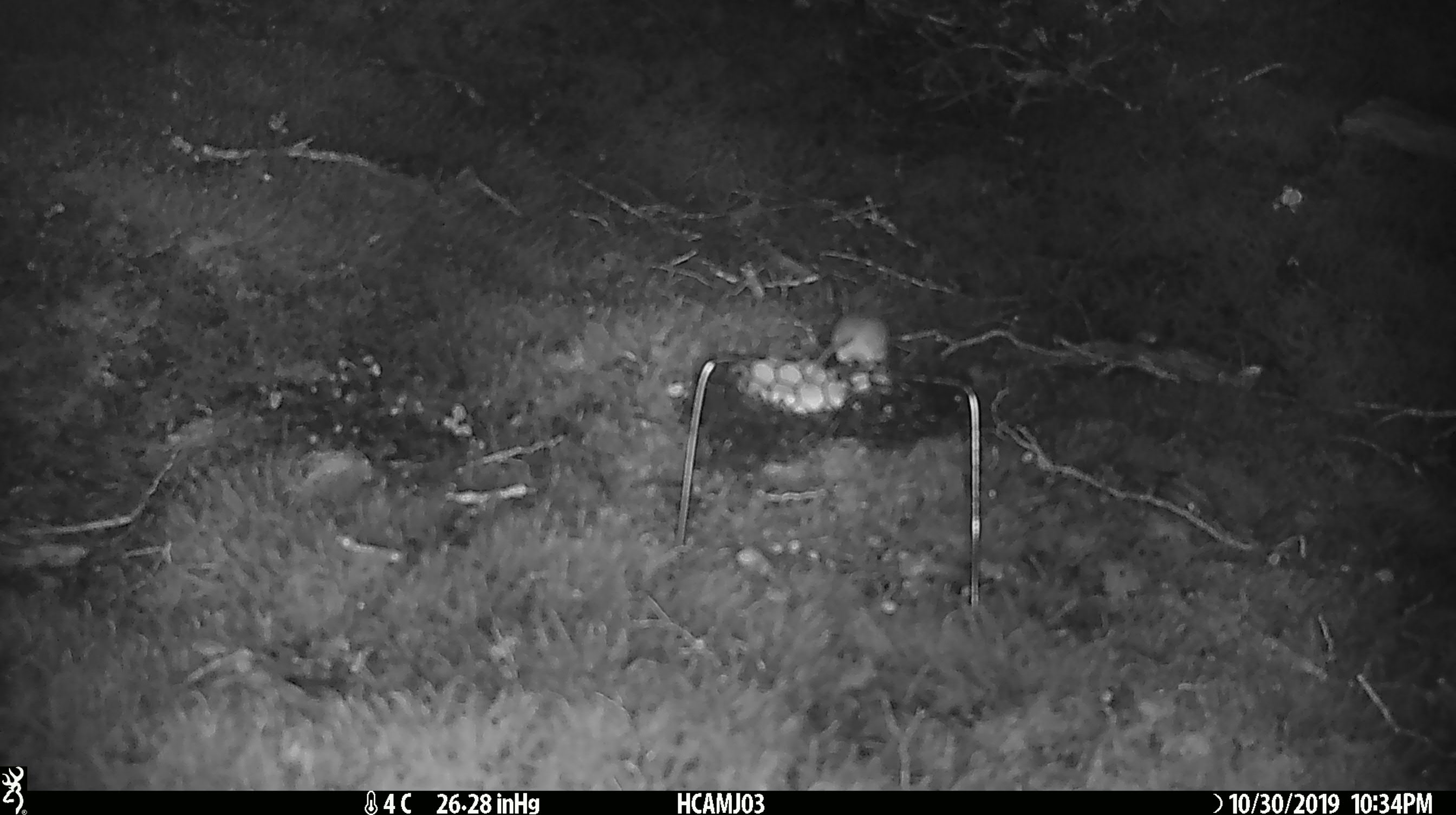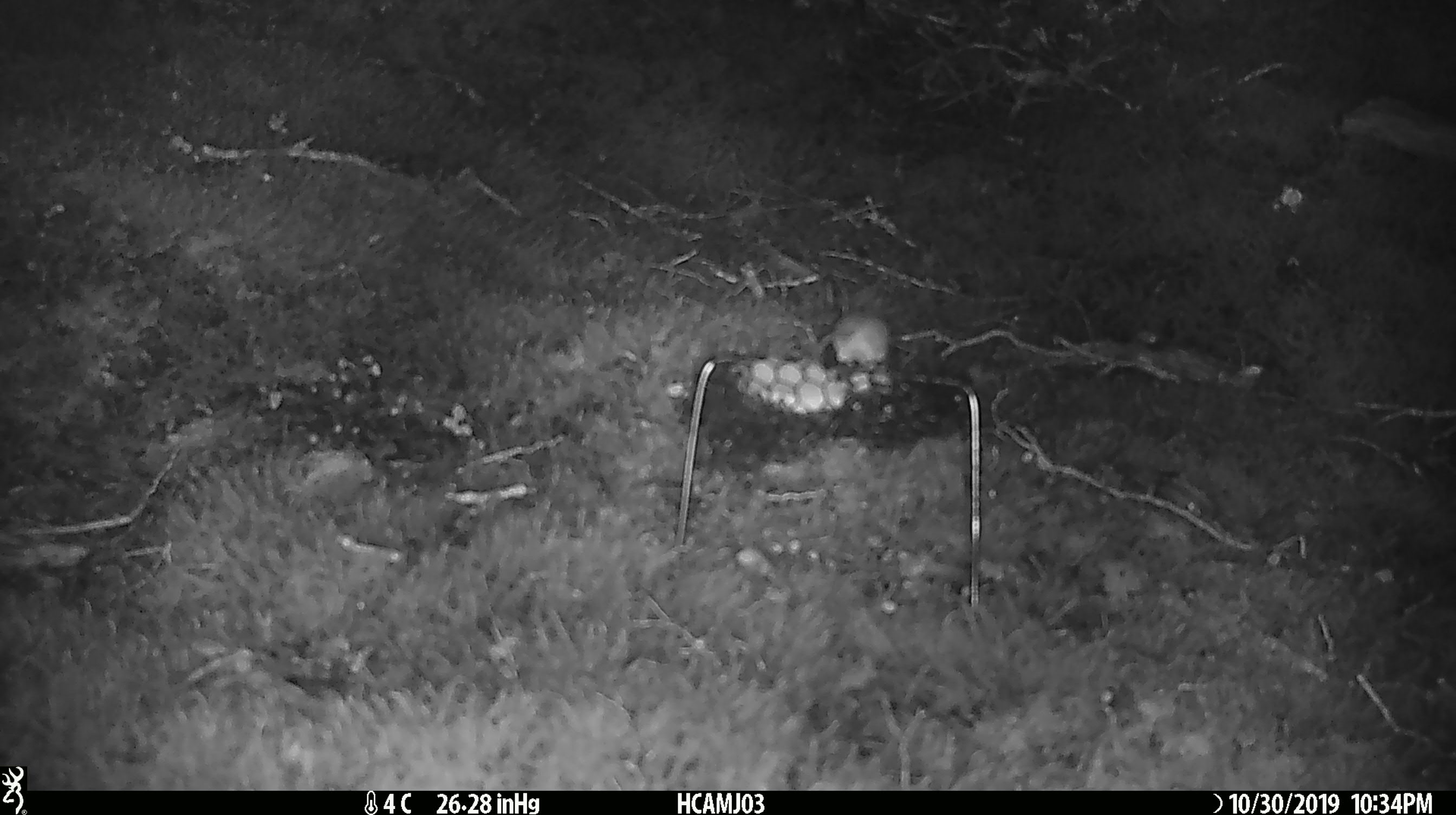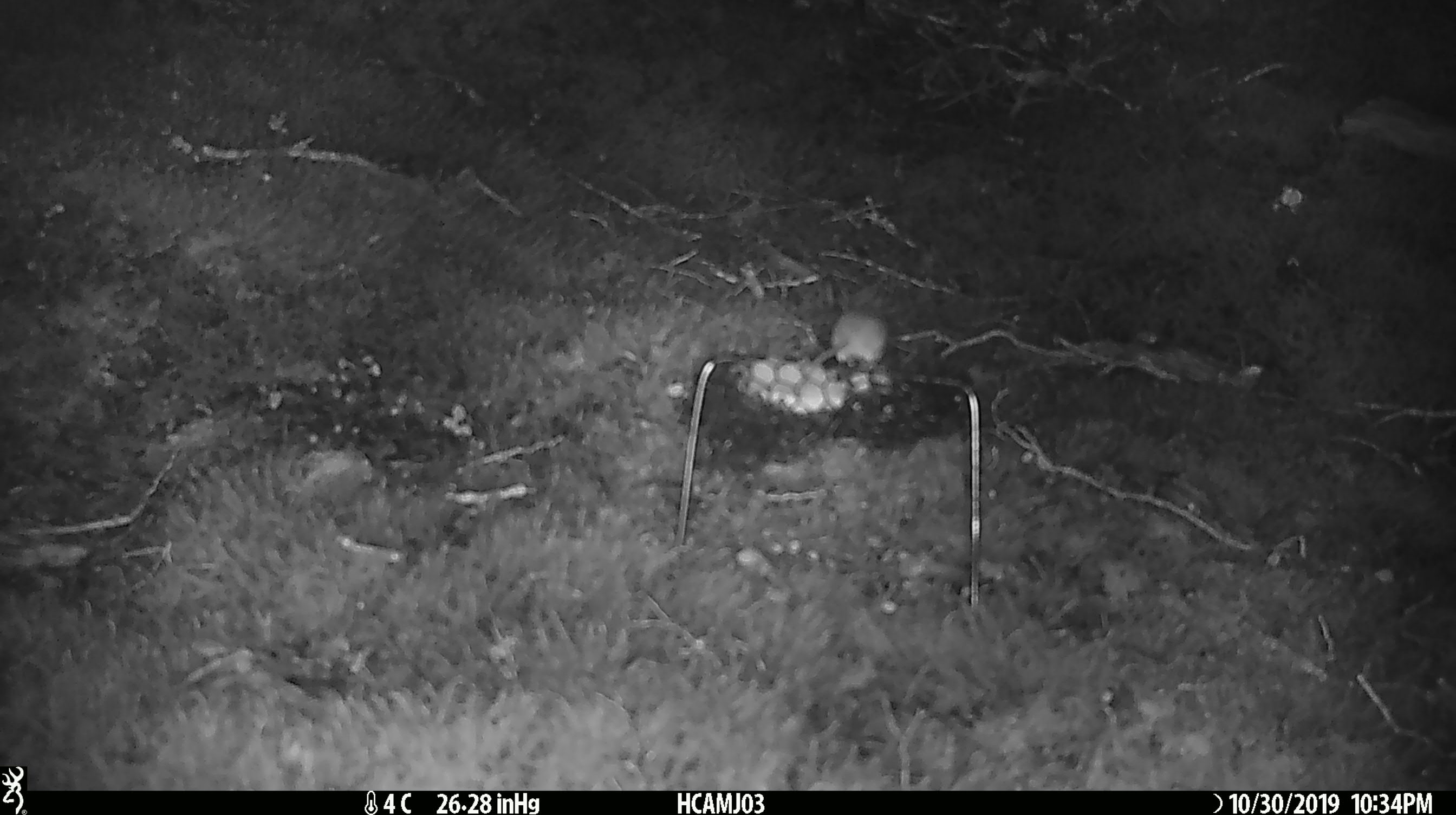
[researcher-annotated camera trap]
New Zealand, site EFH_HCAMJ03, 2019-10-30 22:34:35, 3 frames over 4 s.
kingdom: Animalia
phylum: Chordata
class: Mammalia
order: Rodentia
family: Muridae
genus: Mus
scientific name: Mus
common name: mouse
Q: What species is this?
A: Mouse (Mus).